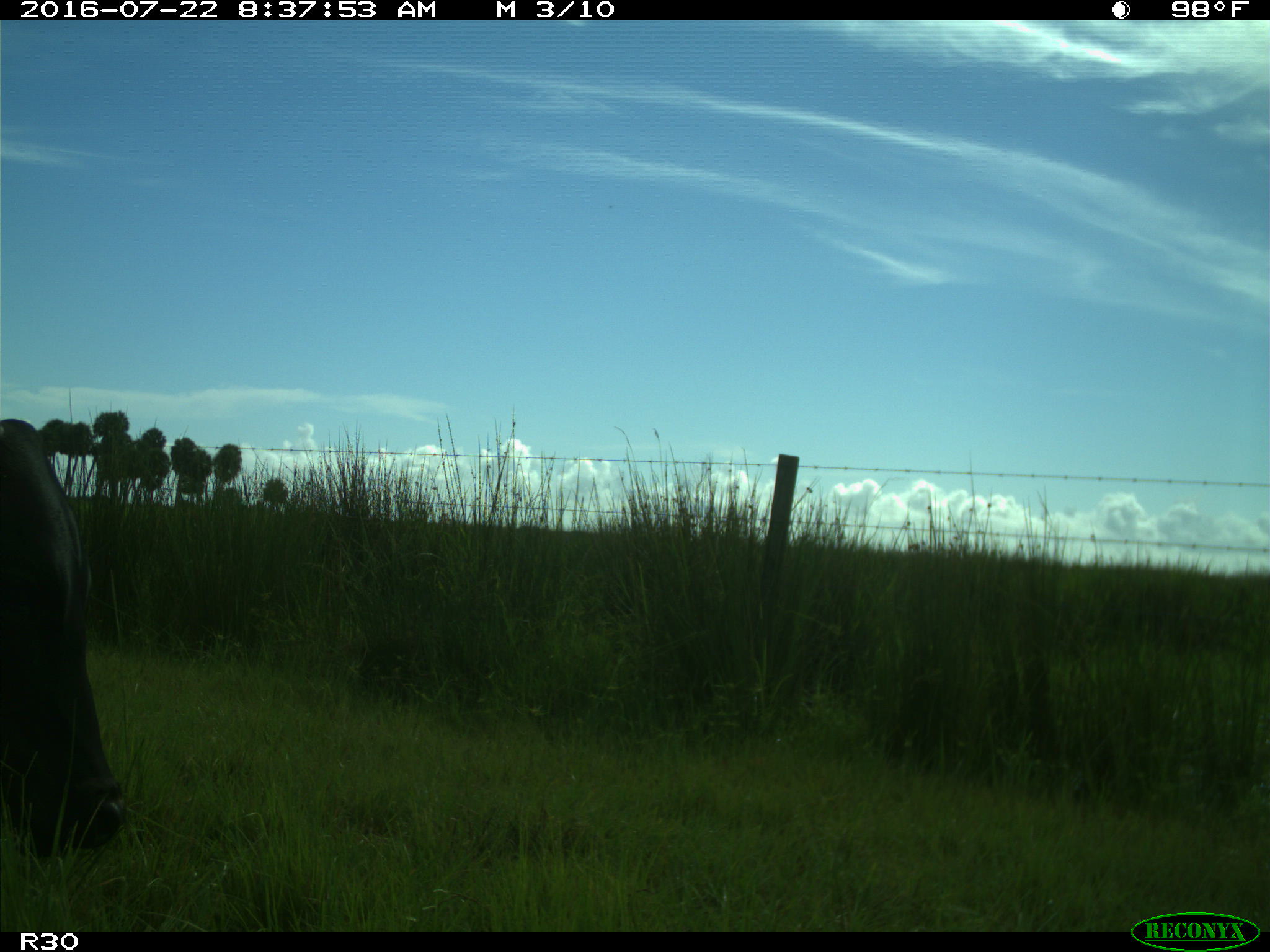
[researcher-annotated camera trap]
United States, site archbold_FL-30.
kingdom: Animalia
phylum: Chordata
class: Mammalia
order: Artiodactyla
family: Bovidae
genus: Bos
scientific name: Bos taurus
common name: domestic cow